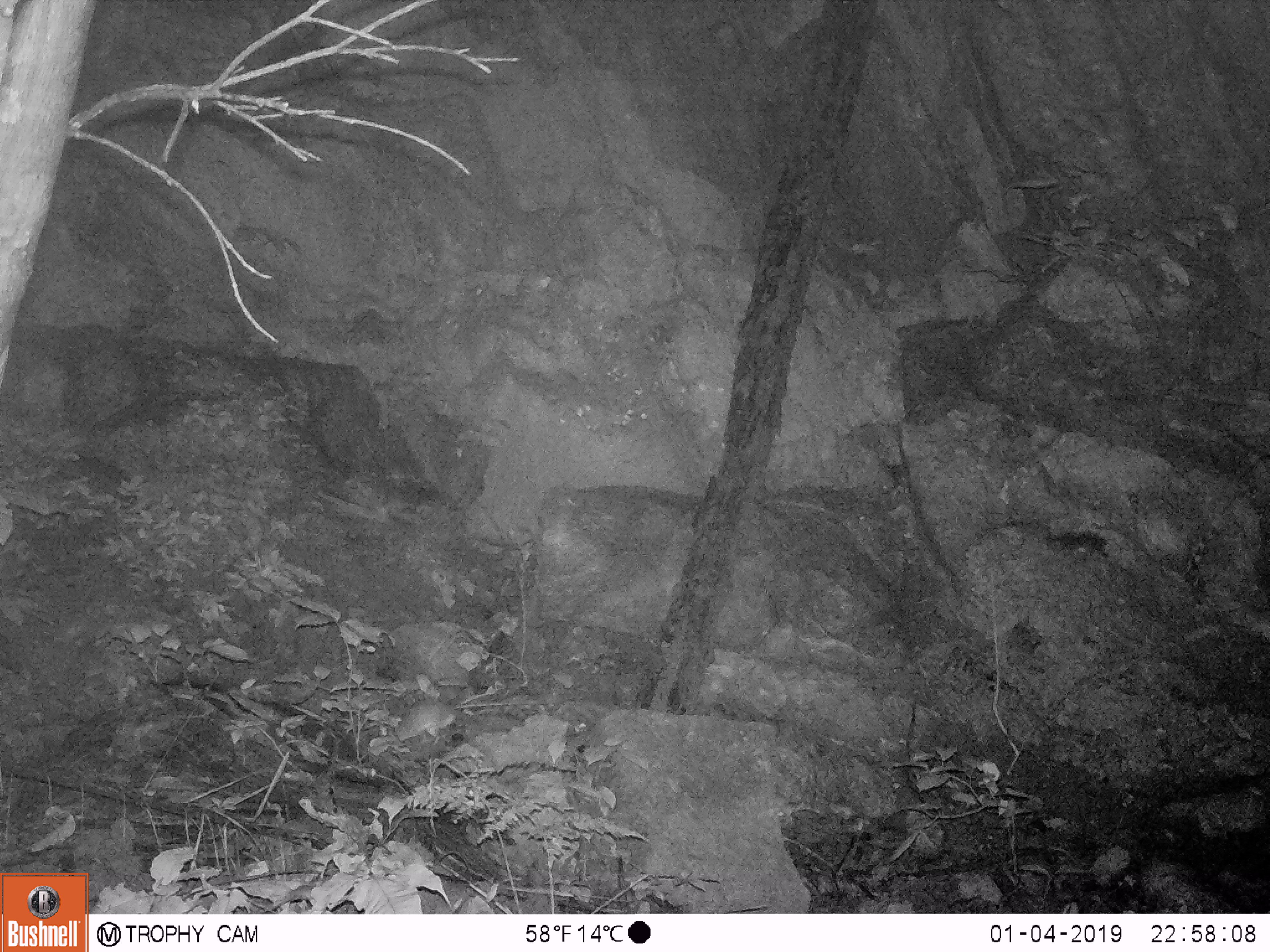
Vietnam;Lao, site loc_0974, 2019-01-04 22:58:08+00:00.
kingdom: Animalia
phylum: Chordata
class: Mammalia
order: Rodentia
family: Muridae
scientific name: Muridae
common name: old-world mice and rats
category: unidentified murid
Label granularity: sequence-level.